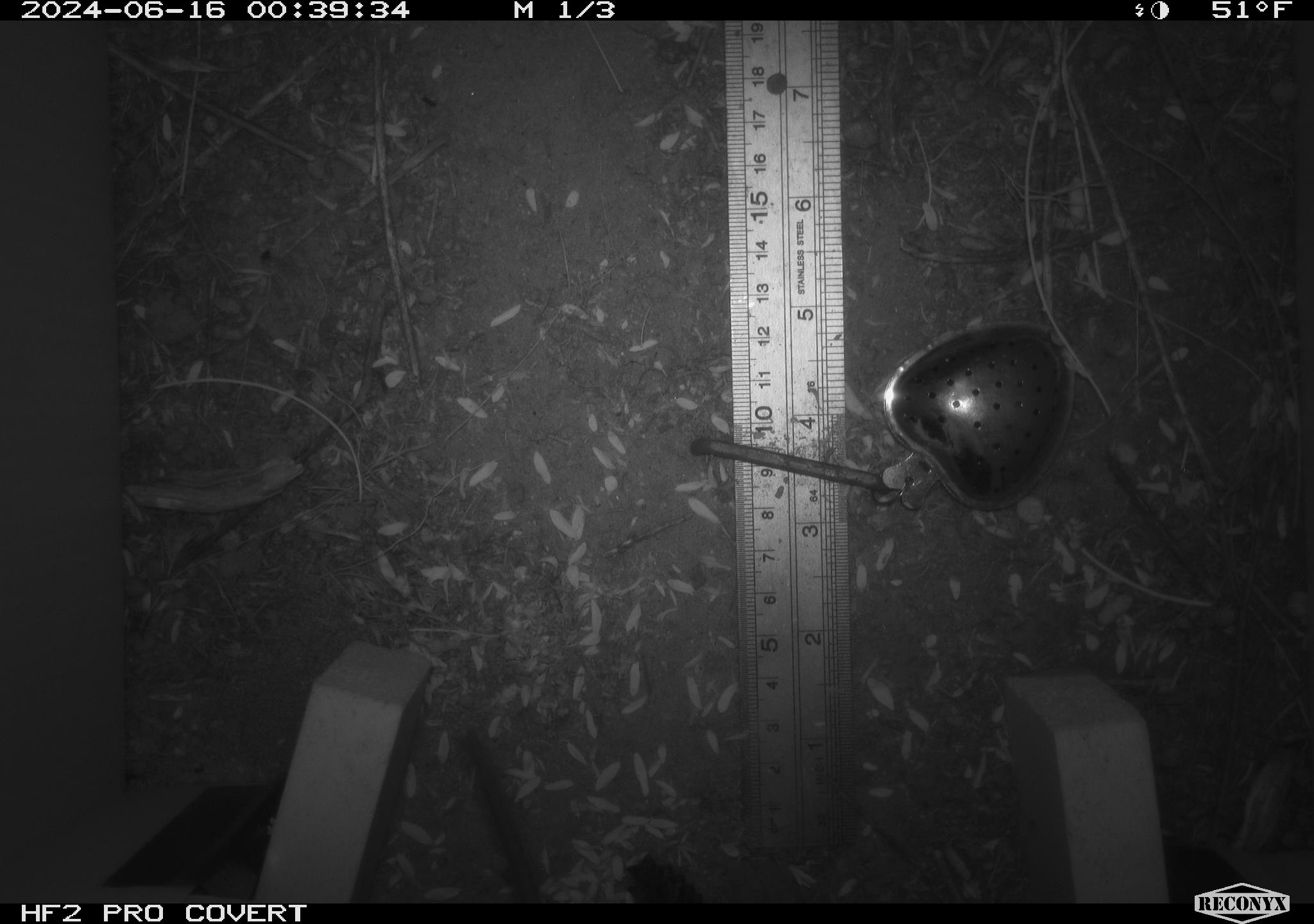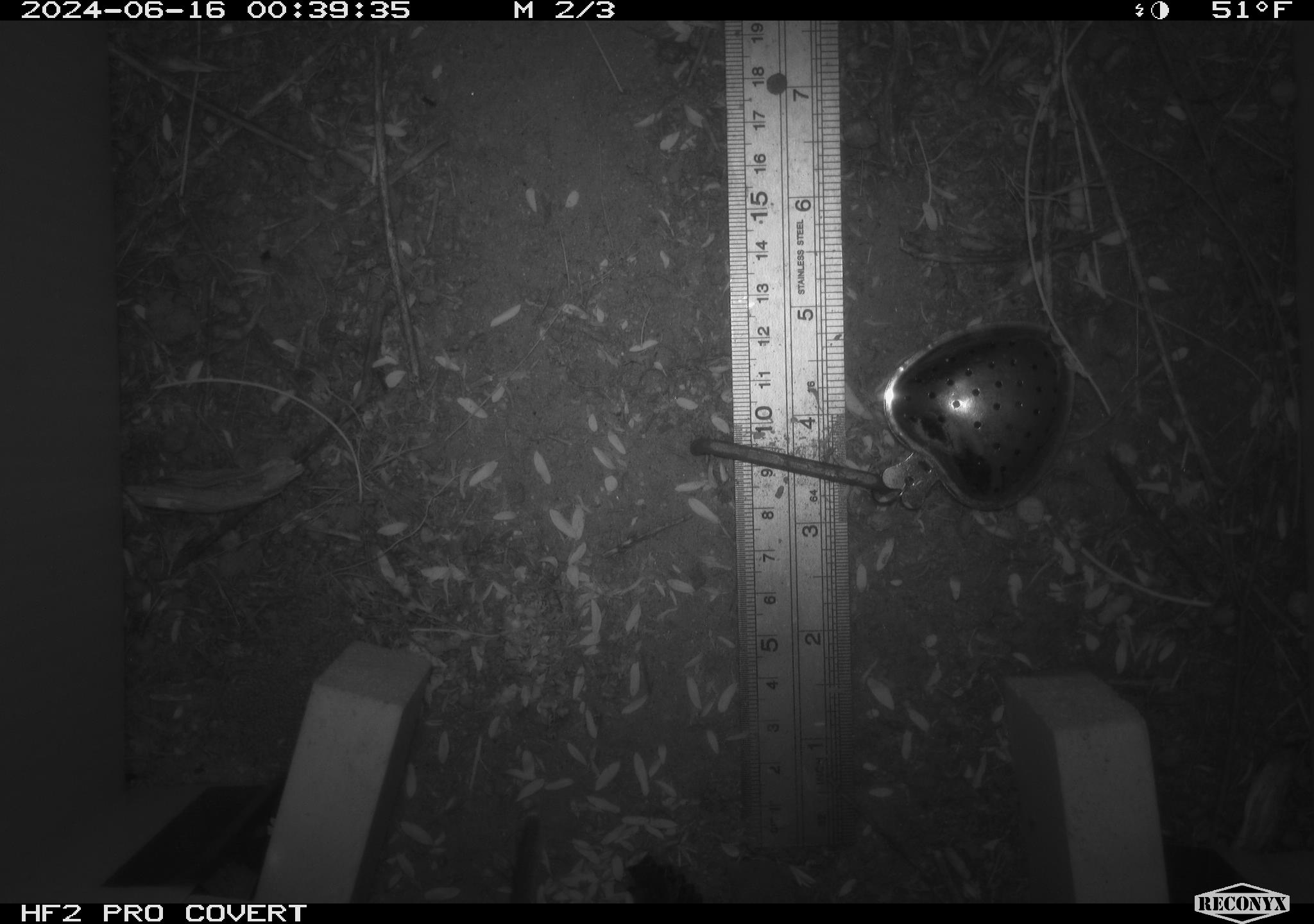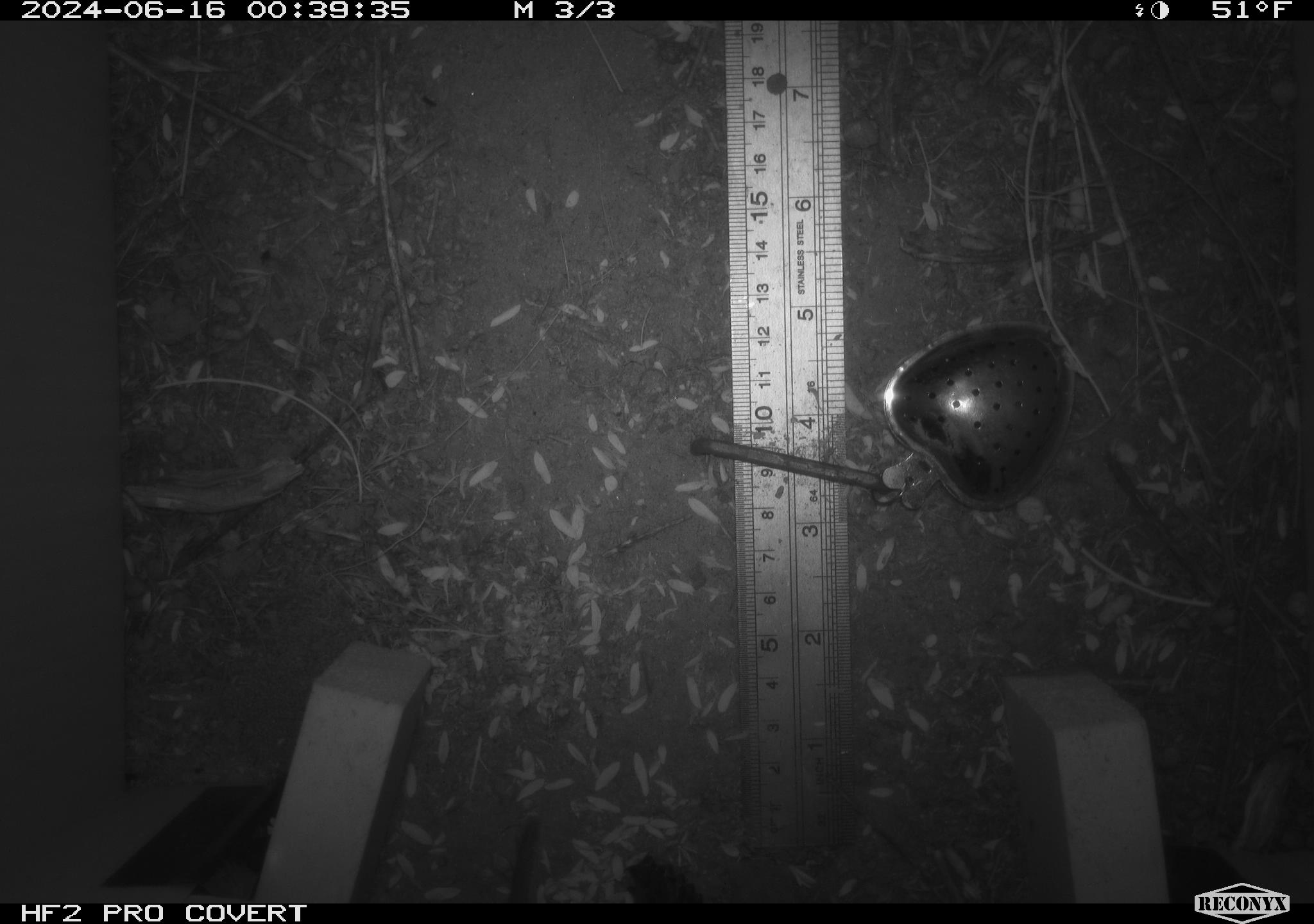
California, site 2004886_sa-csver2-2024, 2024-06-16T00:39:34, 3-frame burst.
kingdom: Animalia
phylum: Chordata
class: Mammalia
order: Rodentia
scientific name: Rodentia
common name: rodent